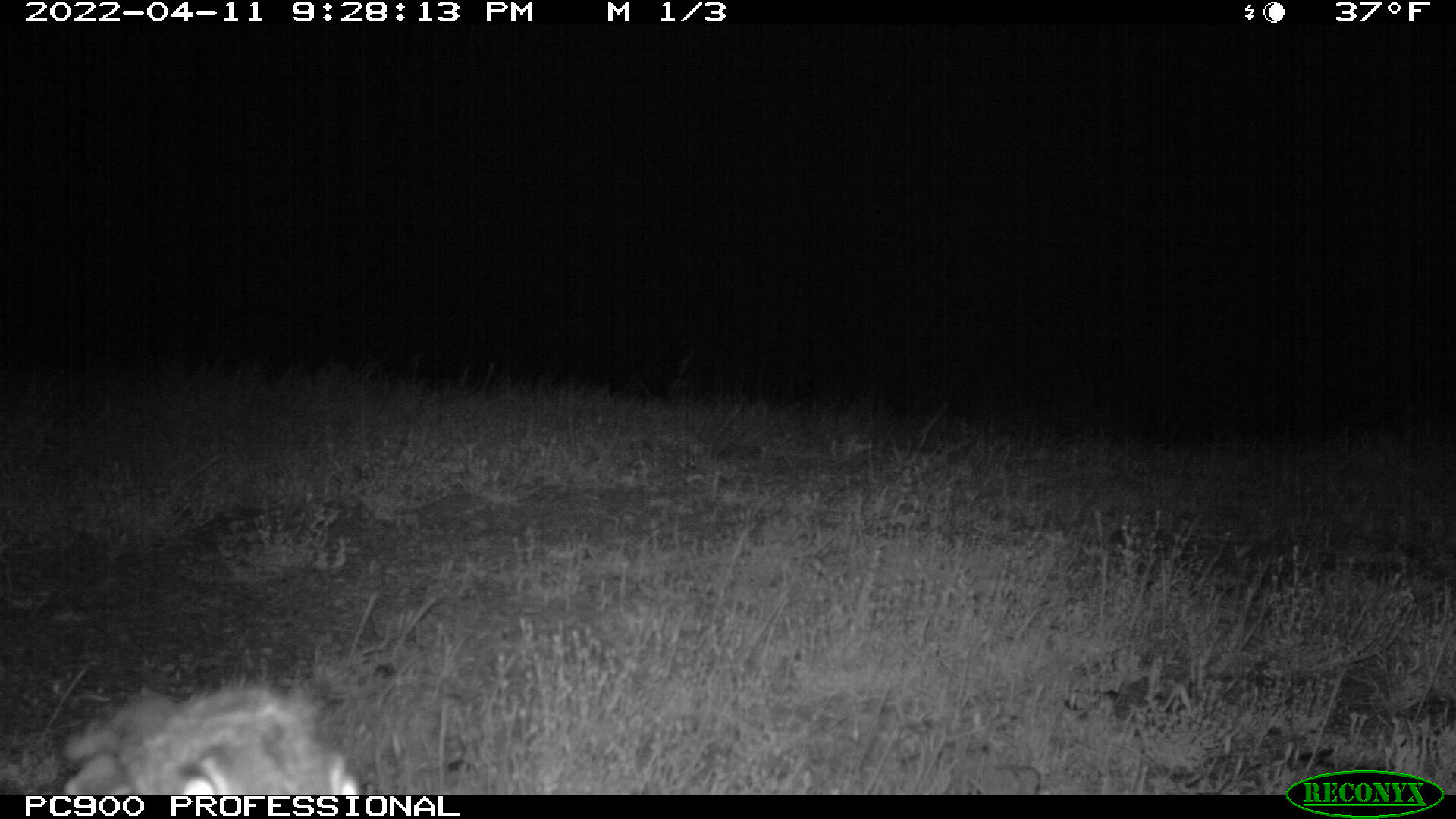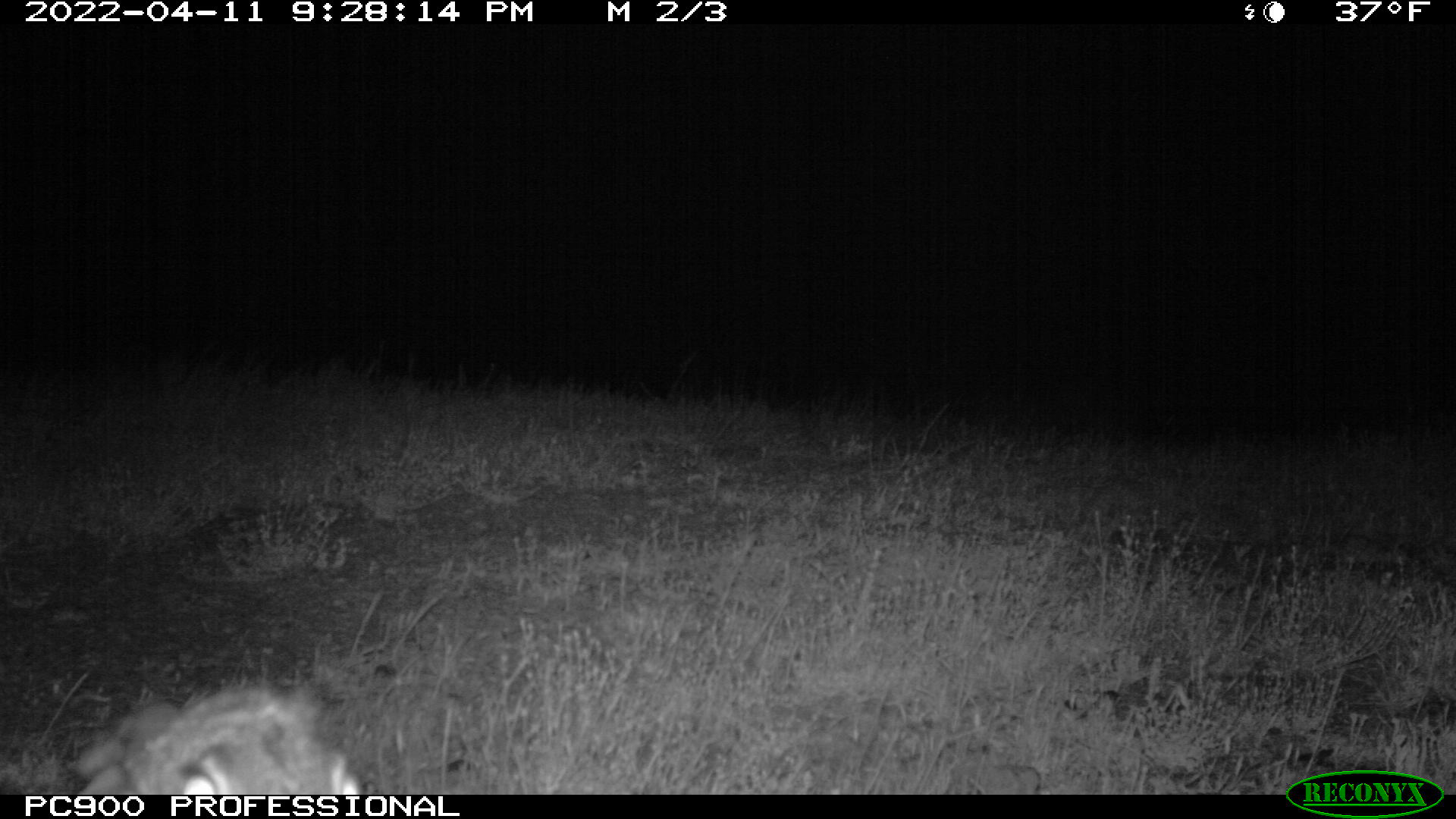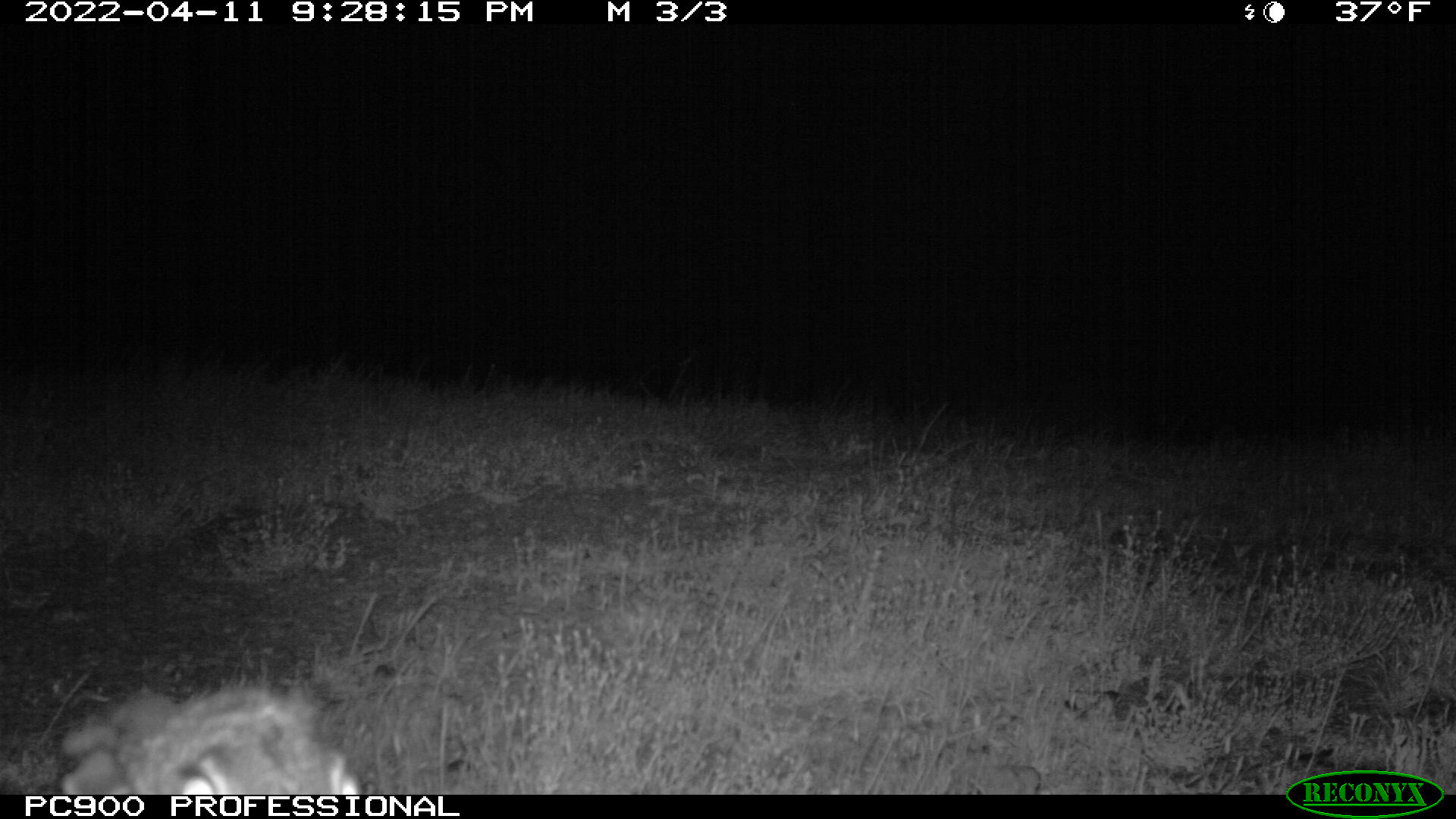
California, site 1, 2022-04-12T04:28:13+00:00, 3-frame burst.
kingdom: Animalia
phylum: Chordata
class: Mammalia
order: Lagomorpha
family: Leporidae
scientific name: Leporidae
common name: rabbit